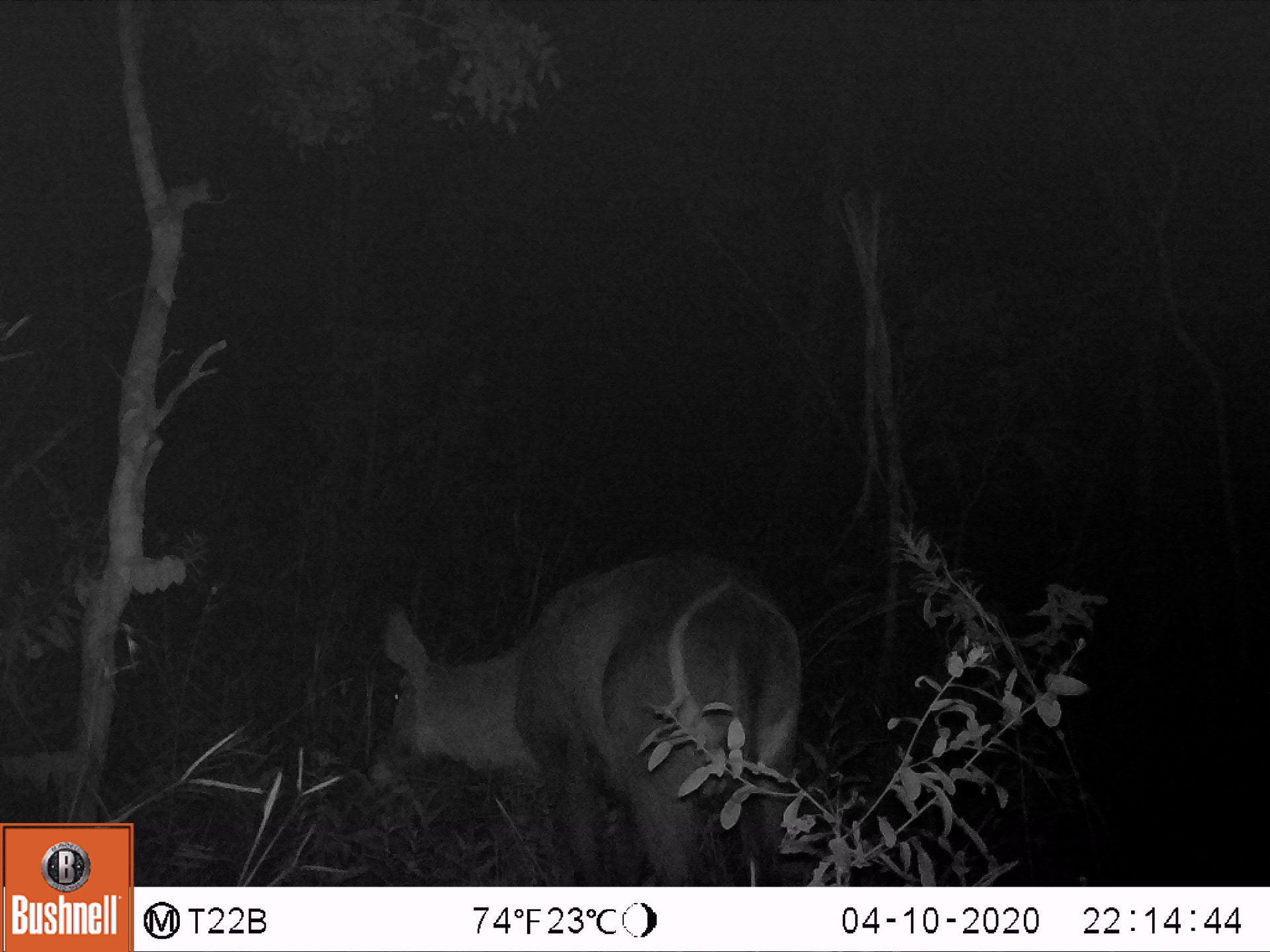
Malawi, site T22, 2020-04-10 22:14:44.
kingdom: Animalia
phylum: Chordata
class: Mammalia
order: Artiodactyla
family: Bovidae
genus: Kobus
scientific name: Kobus ellipsiprymnus ellipsiprymnus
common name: common waterbuck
Common waterbuck (Kobus ellipsiprymnus ellipsiprymnus), count 1.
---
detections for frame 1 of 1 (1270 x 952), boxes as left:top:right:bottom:
common waterbuck: 369:533:799:880